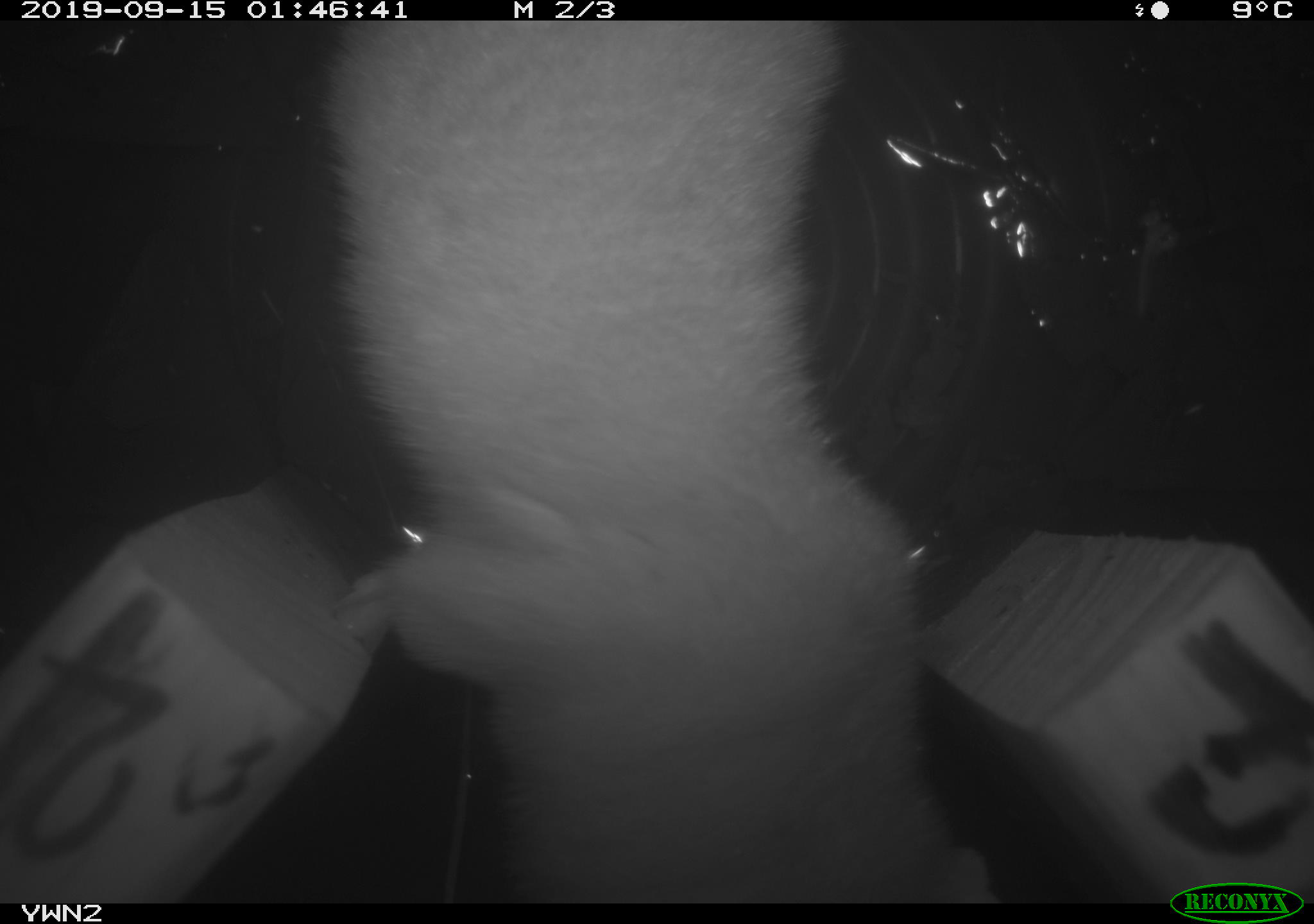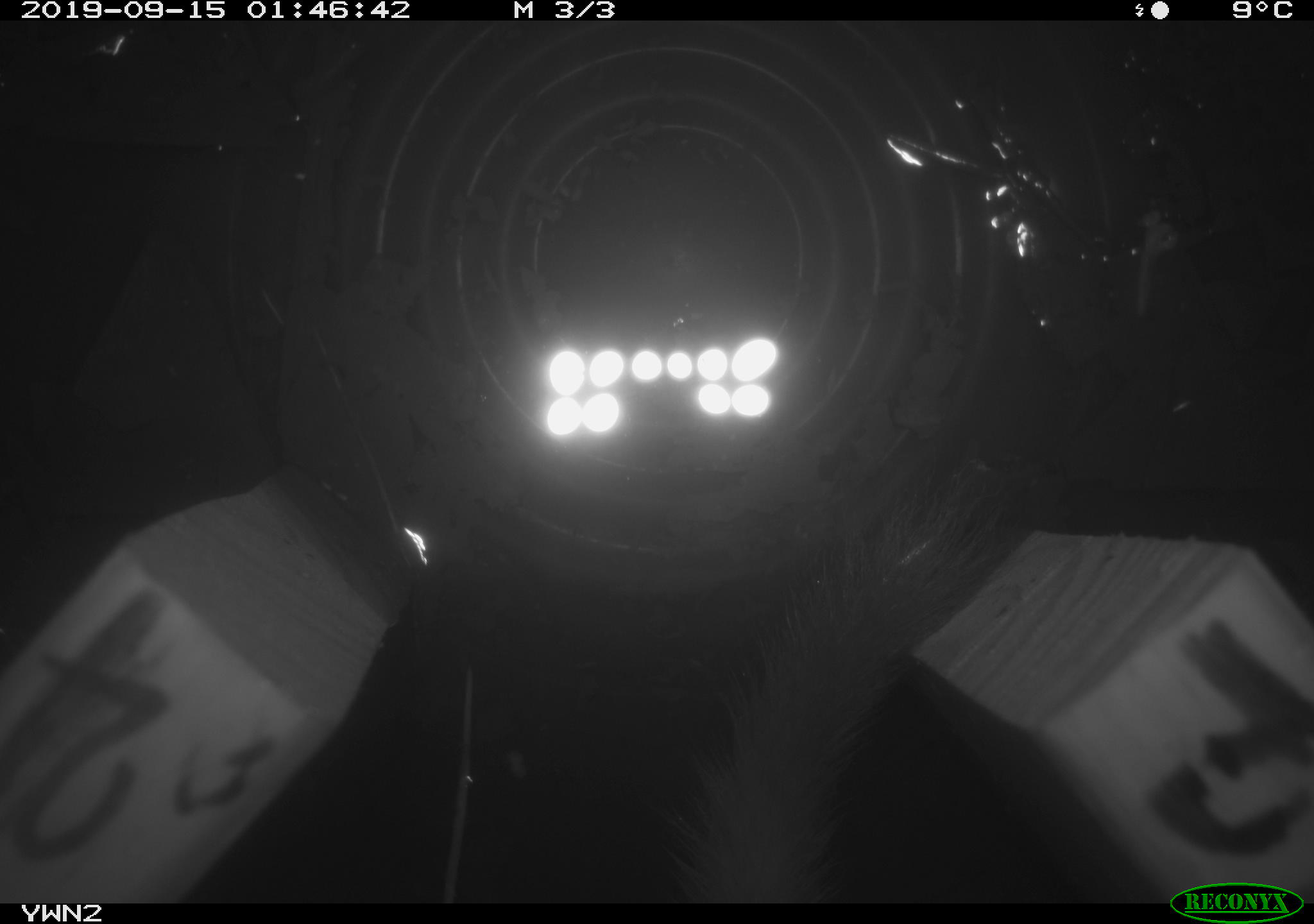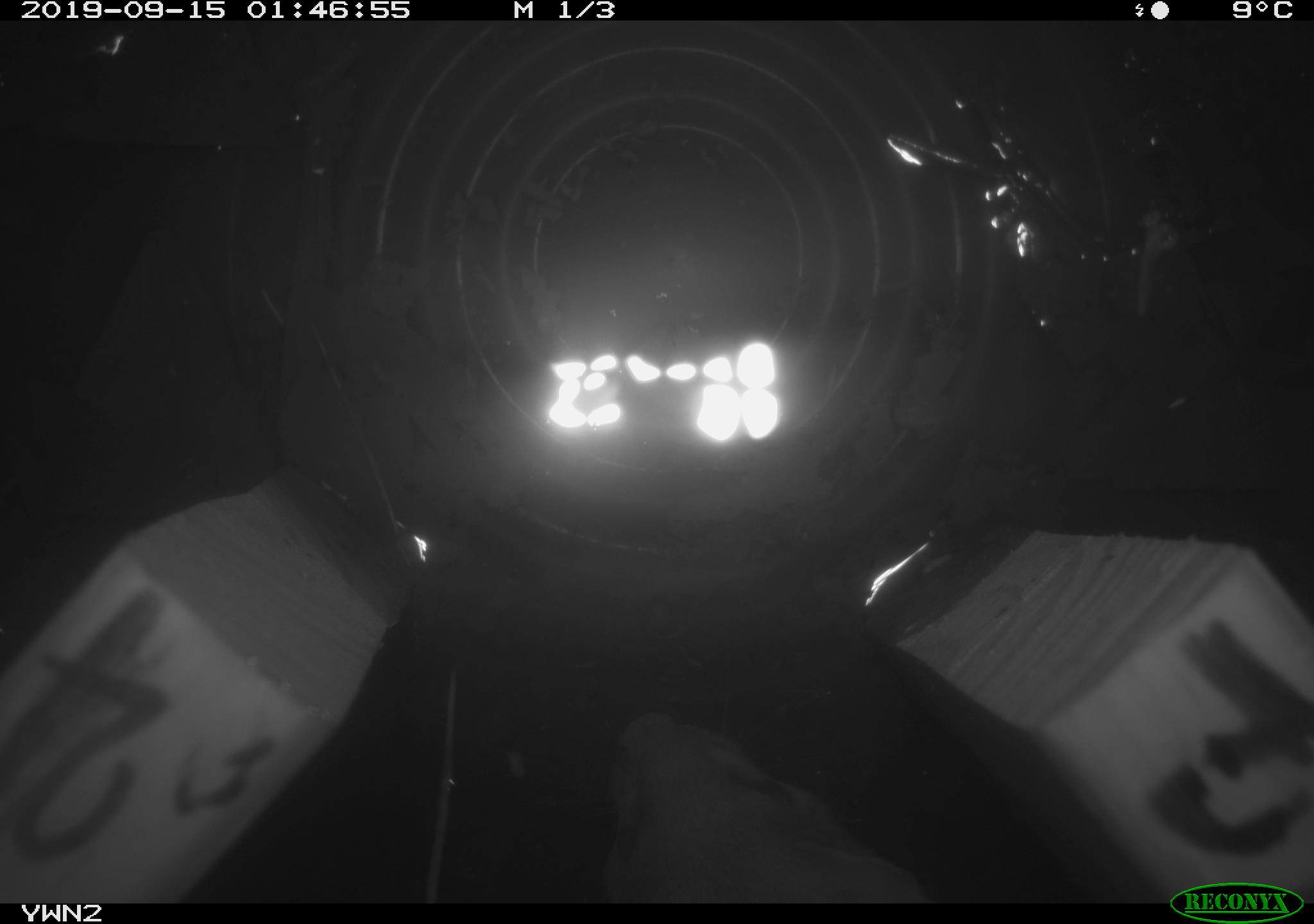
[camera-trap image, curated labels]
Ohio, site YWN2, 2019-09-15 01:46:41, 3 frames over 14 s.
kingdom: Animalia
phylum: Chordata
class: Mammalia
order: Carnivora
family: Mustelidae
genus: Neogale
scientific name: Neogale frenata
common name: long-tailed weasel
Long-tailed weasel (Neogale frenata).